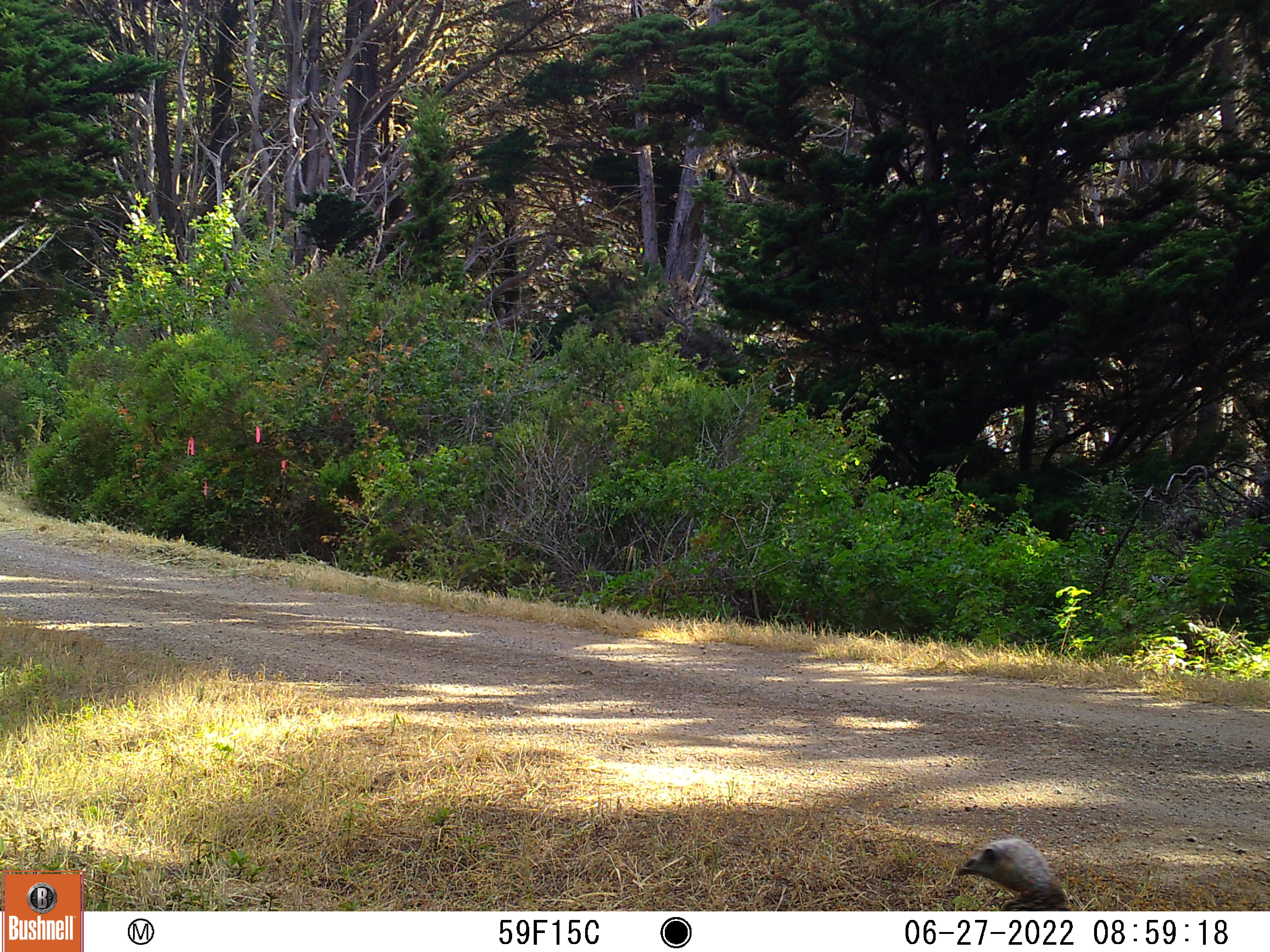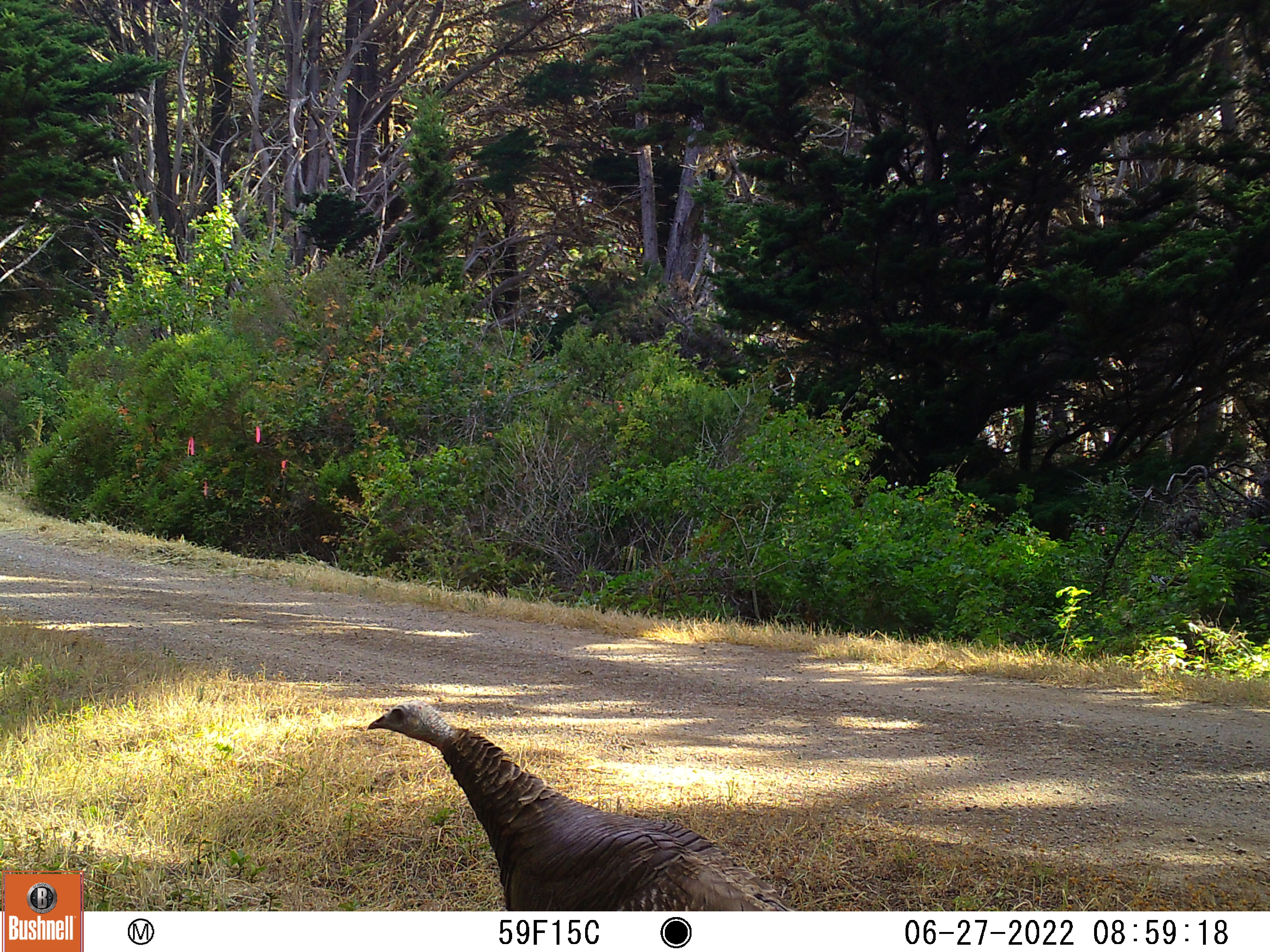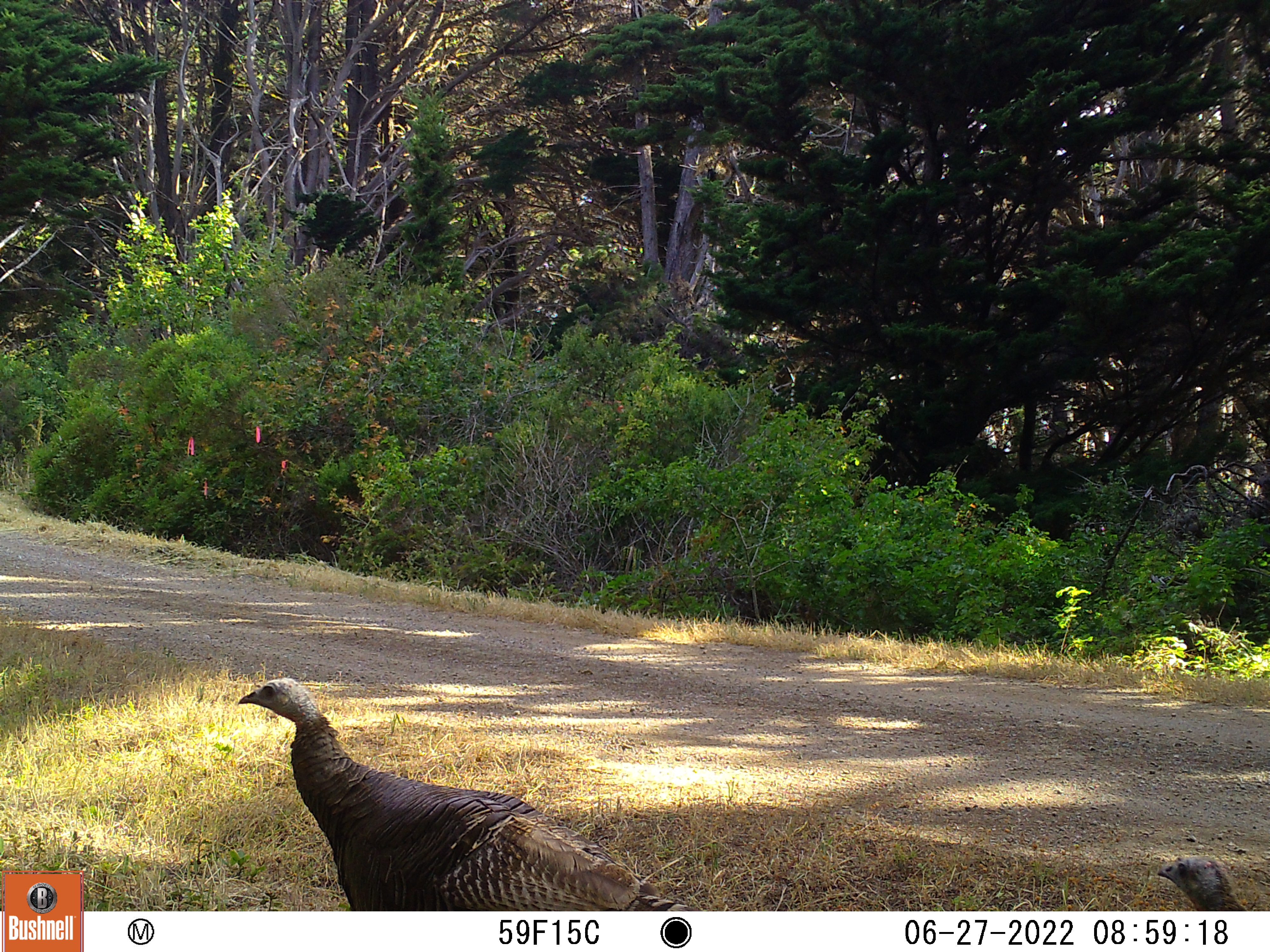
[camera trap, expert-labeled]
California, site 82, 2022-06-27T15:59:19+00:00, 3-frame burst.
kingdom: Animalia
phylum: Chordata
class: Aves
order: Galliformes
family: Phasianidae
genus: Meleagris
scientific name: Meleagris gallopavo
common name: turkey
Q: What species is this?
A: Turkey (Meleagris gallopavo).